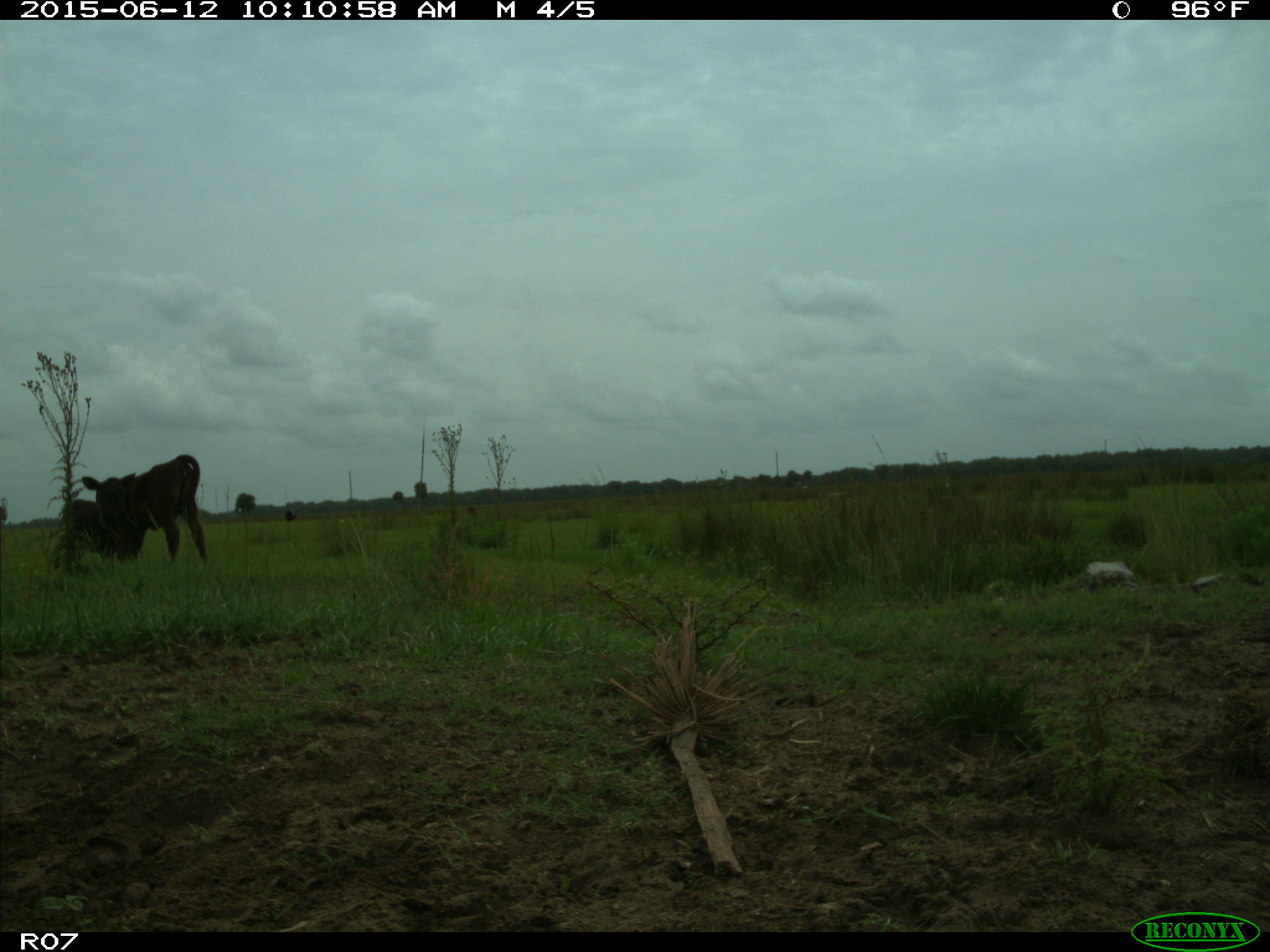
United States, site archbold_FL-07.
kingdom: Animalia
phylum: Chordata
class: Mammalia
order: Artiodactyla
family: Bovidae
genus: Bos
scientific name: Bos taurus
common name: domestic cow